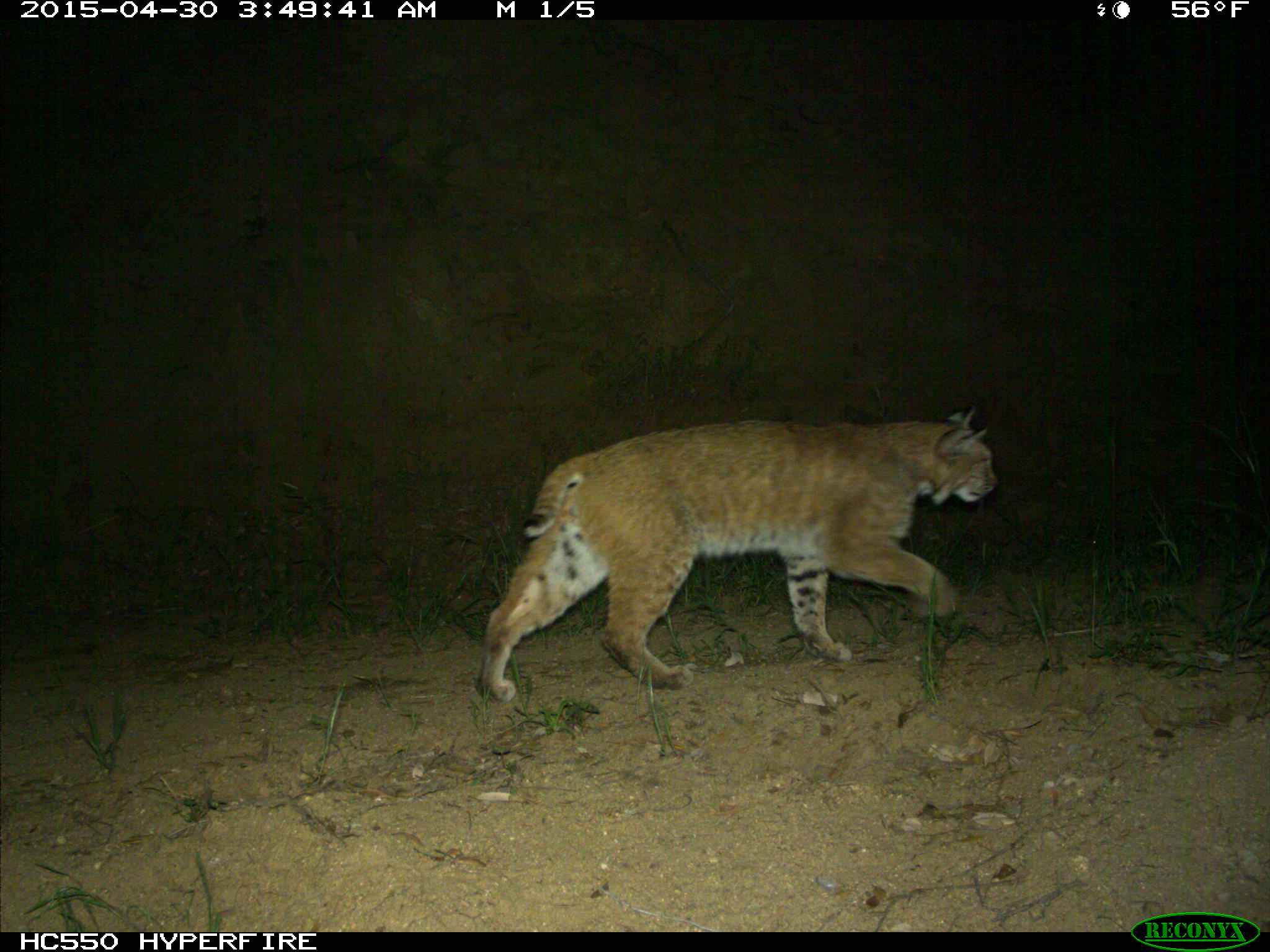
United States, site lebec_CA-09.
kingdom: Animalia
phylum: Chordata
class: Mammalia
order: Carnivora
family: Felidae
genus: Lynx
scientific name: Lynx rufus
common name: bobcat